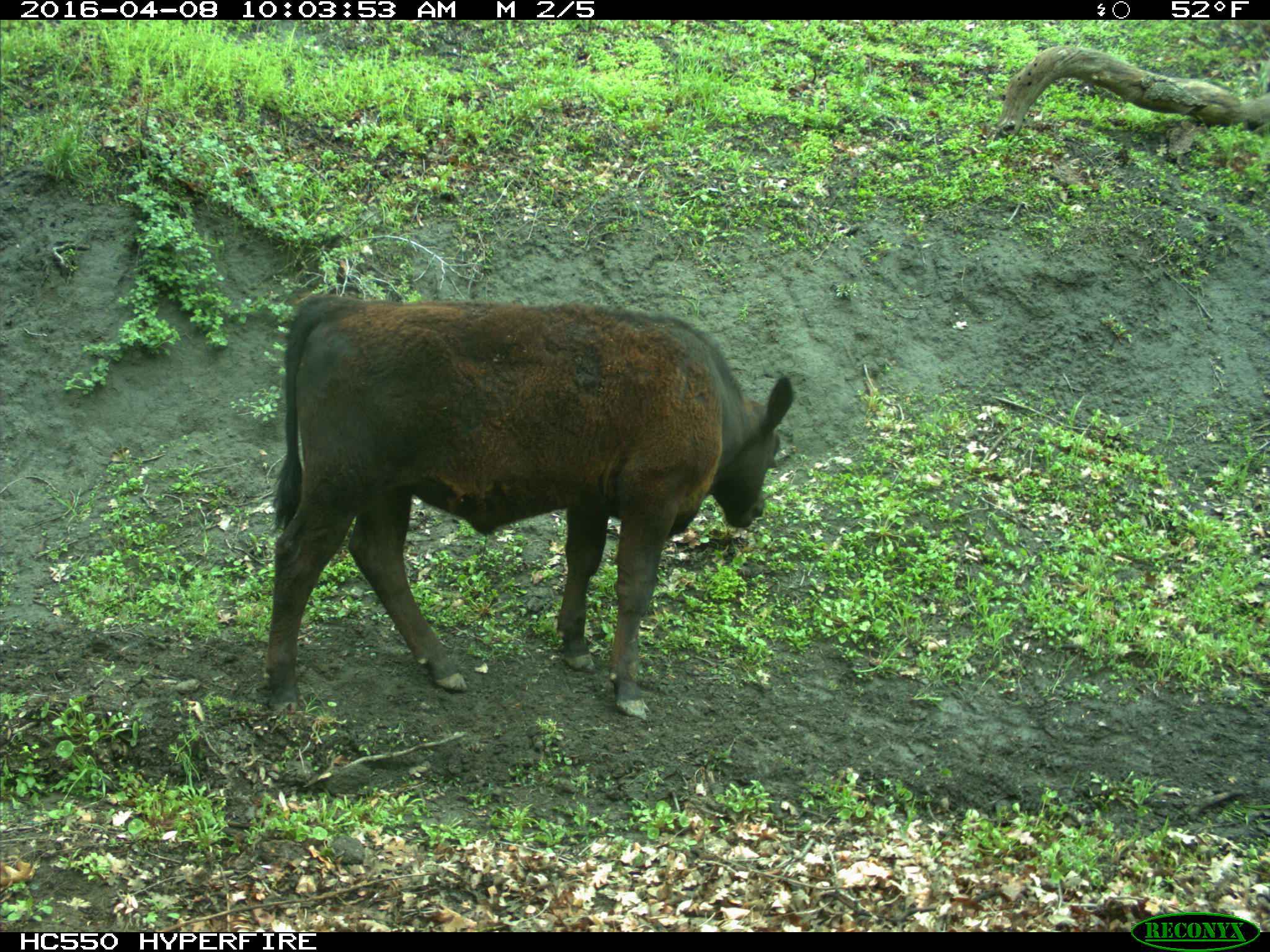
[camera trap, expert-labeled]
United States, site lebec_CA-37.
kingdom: Animalia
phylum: Chordata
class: Mammalia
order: Artiodactyla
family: Bovidae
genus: Bos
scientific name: Bos taurus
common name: domestic cow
Bos taurus (domestic cow).